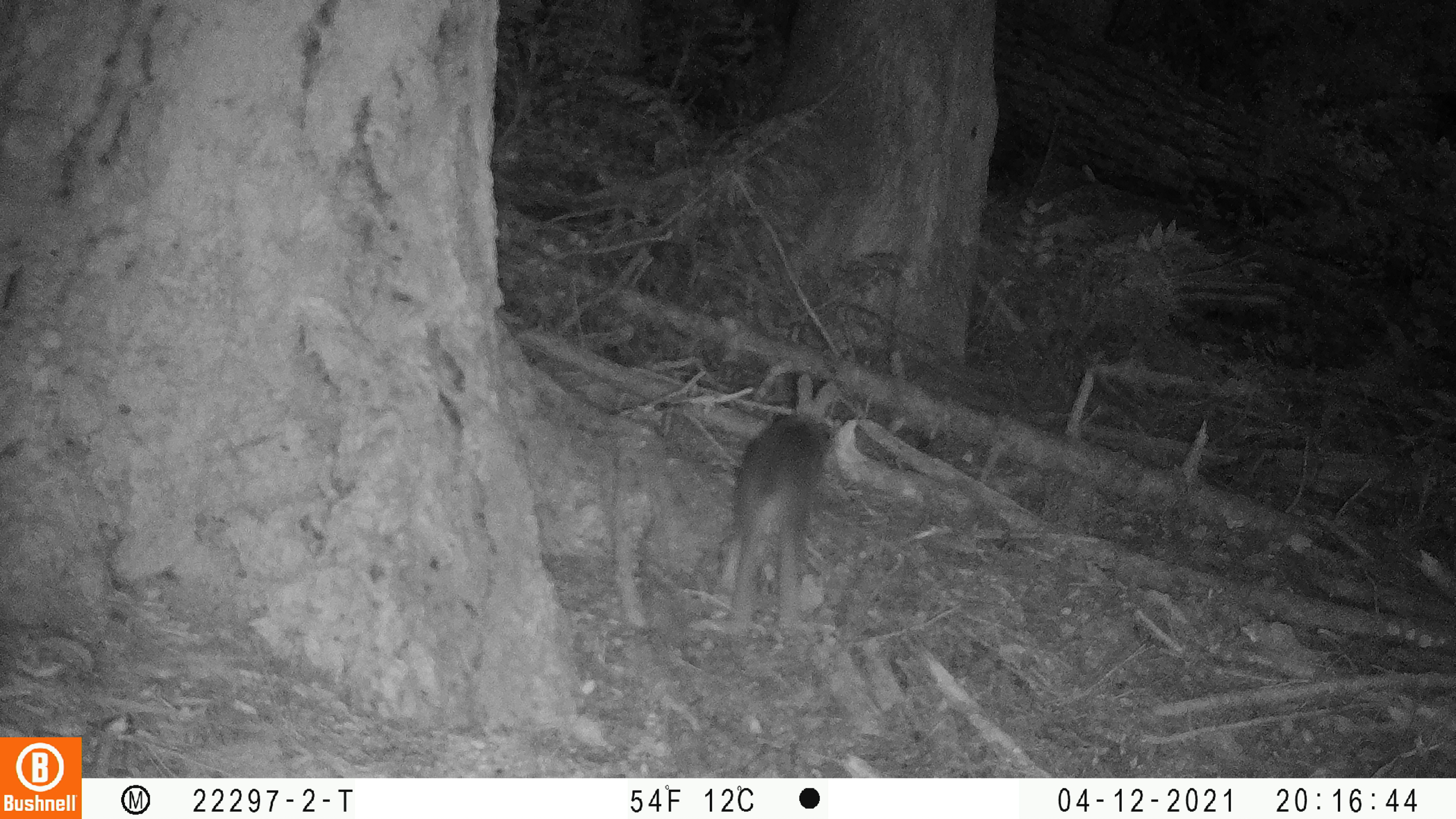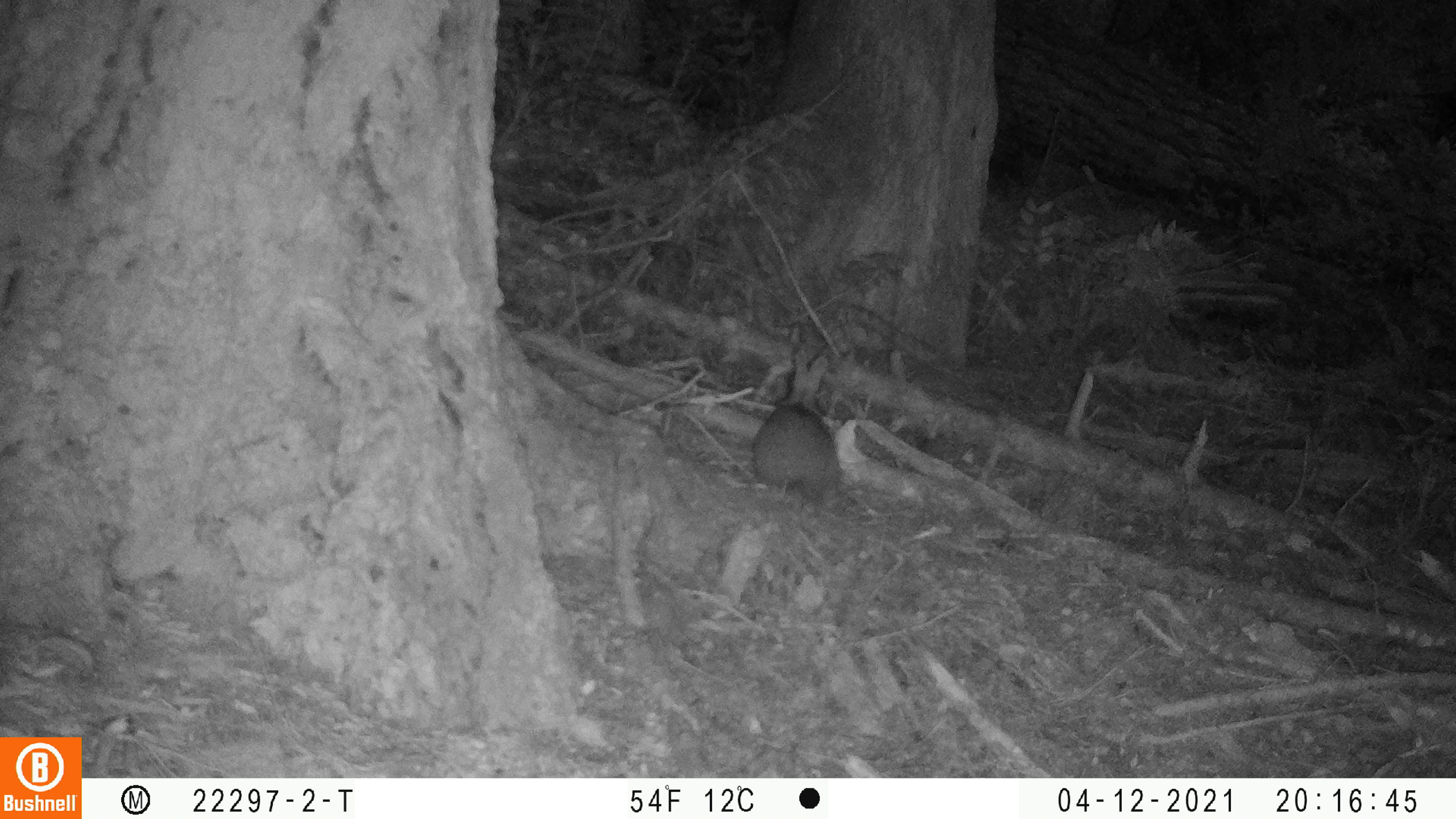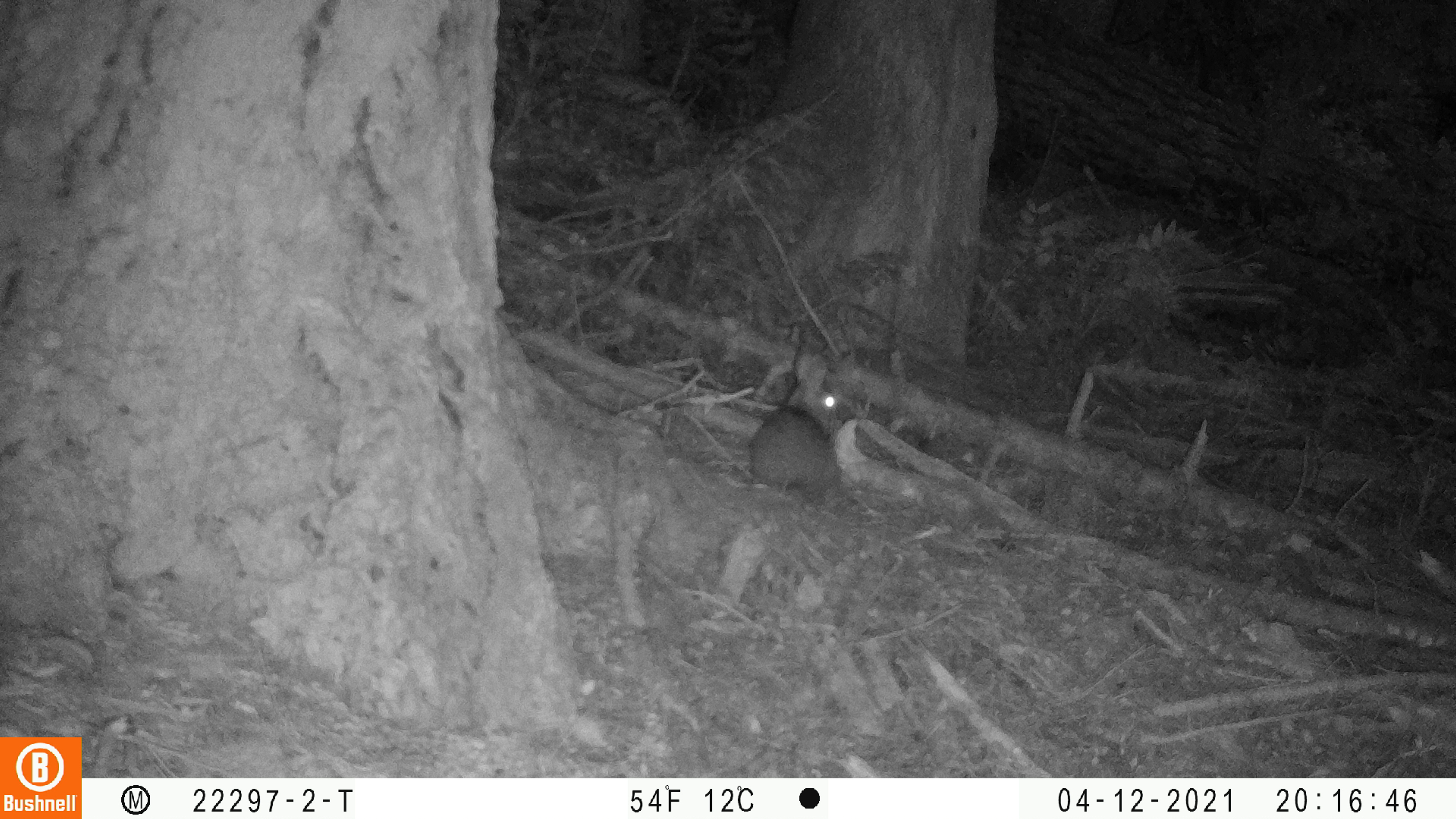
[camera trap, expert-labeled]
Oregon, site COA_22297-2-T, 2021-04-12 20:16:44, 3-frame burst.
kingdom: Animalia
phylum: Chordata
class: Mammalia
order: Lagomorpha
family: Leporidae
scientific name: Leporidae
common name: hares and rabbits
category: leporidae family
Leporidae family (hares and rabbits) (Leporidae).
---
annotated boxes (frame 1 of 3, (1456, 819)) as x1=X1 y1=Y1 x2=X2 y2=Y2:
leporidae family: x1=690 y1=370 x2=863 y2=644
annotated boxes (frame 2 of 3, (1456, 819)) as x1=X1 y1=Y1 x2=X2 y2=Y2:
leporidae family: x1=730 y1=334 x2=866 y2=515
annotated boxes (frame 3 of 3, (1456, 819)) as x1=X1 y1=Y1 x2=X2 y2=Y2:
leporidae family: x1=731 y1=341 x2=870 y2=509